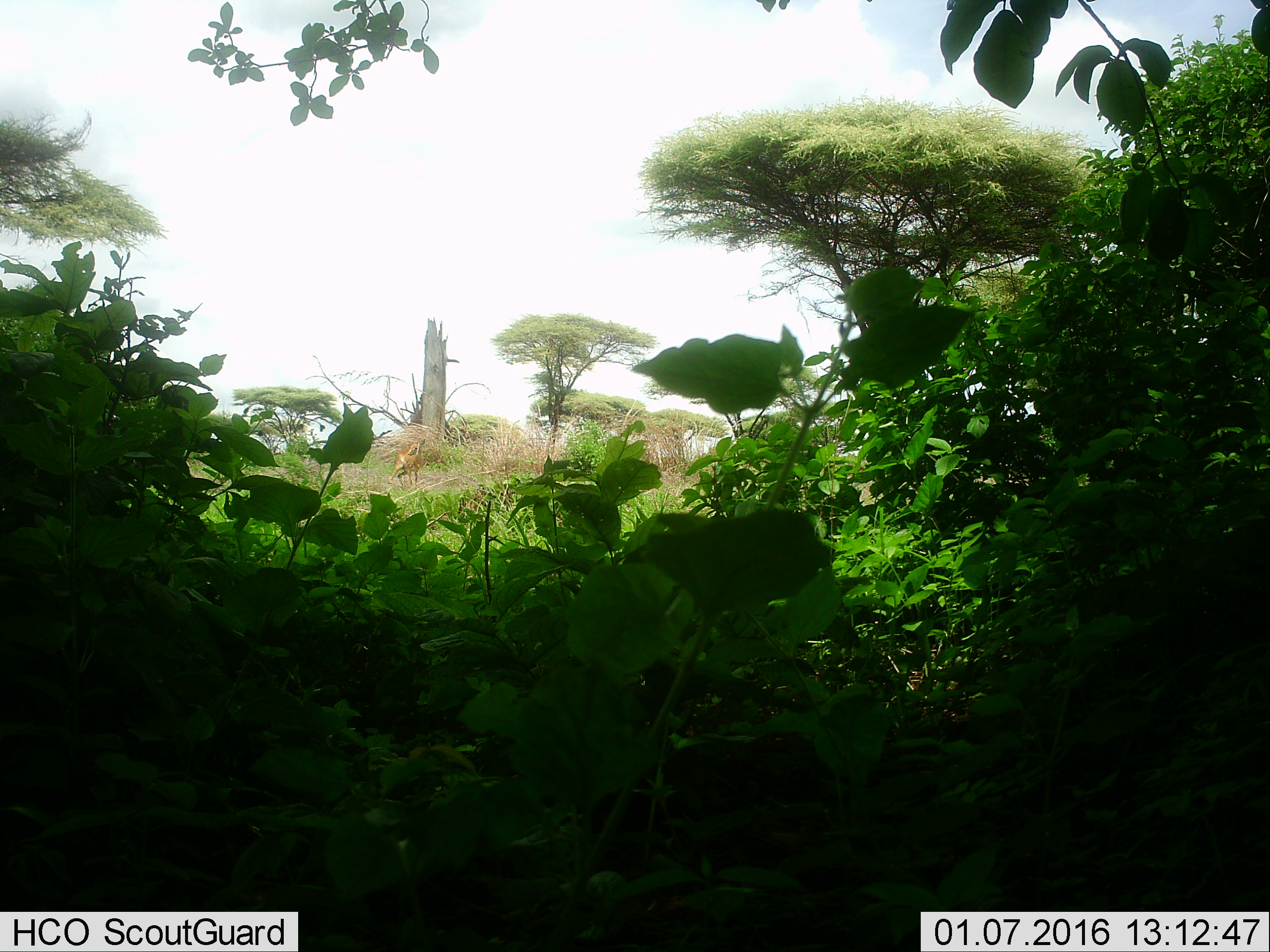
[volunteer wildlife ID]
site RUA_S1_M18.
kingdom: Animalia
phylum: Chordata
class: Mammalia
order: Artiodactyla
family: Bovidae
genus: Aepyceros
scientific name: Aepyceros melampus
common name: impala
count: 1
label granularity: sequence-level